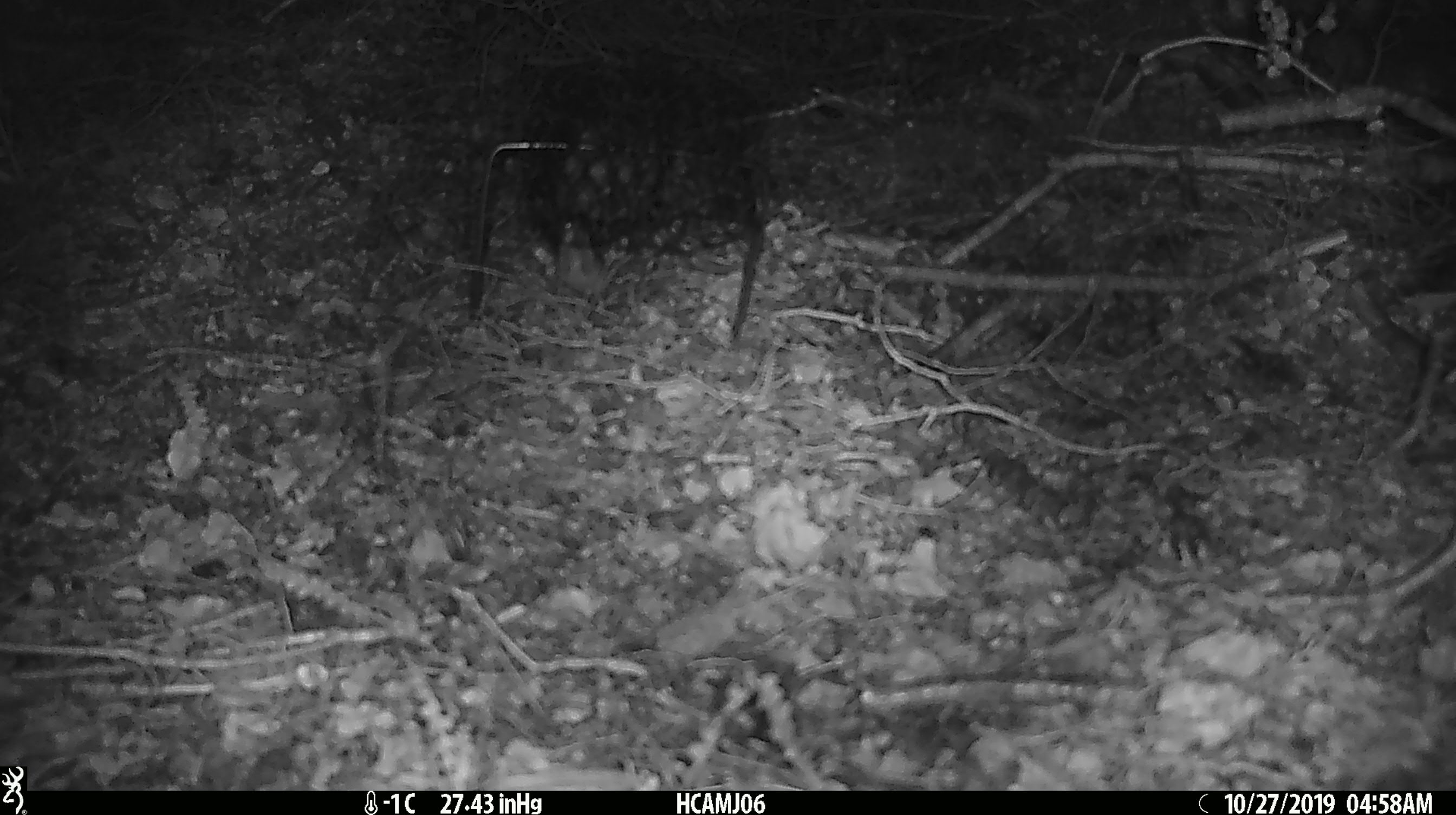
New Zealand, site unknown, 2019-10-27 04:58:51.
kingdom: Animalia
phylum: Chordata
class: Mammalia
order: Rodentia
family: Muridae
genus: Mus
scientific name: Mus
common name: mouse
Mouse (Mus).